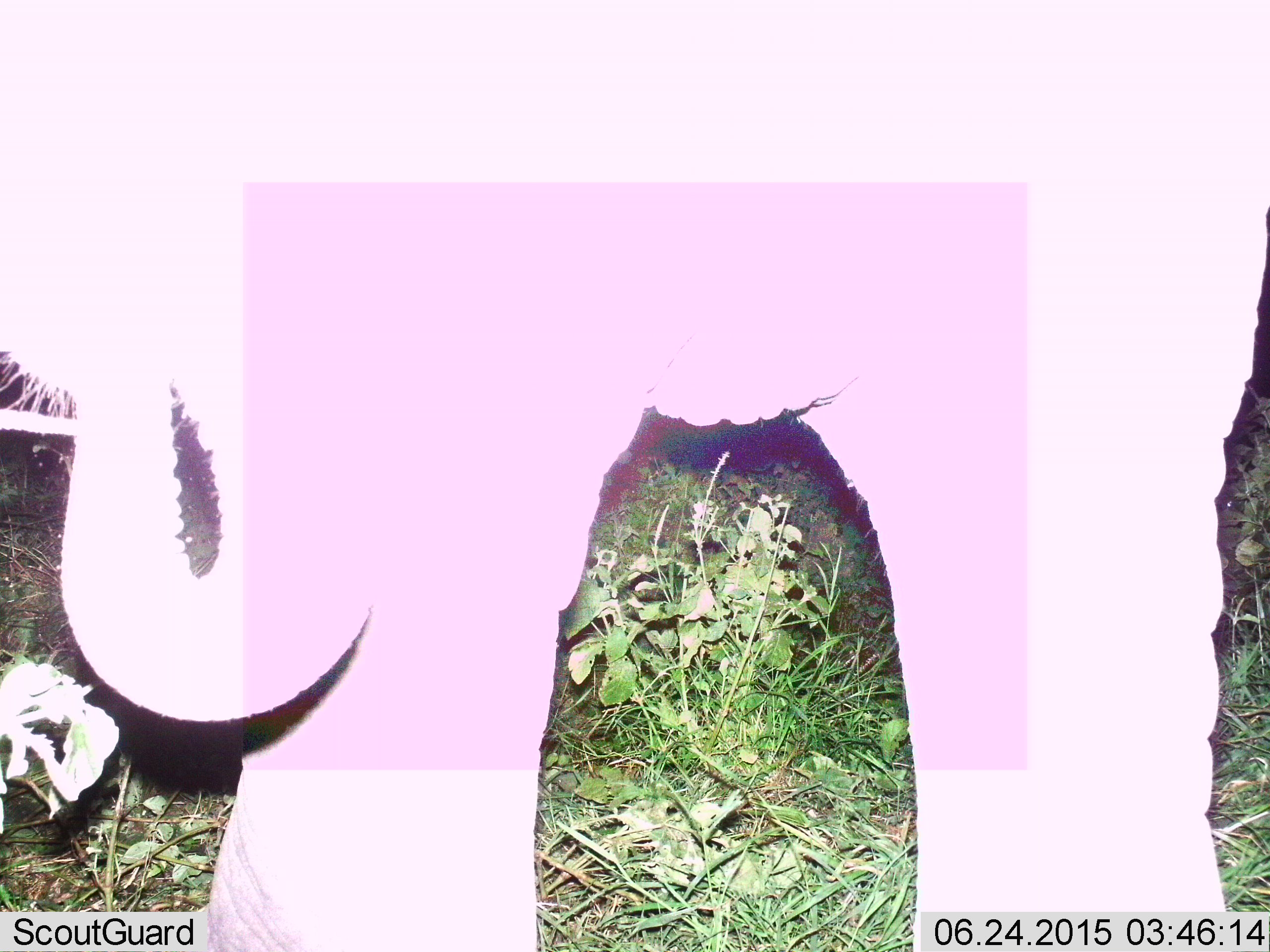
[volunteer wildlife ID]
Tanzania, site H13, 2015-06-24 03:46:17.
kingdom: Animalia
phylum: Chordata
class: Mammalia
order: Proboscidea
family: Elephantidae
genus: Loxodonta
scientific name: Loxodonta africana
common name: african bush elephant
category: elephant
Elephant (african bush elephant) (Loxodonta africana), count 1. Behavior (volunteer vote fractions): standing 90%, resting 0%, moving 0%, interacting 0%. Young present (vote fraction): 0%. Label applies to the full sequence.